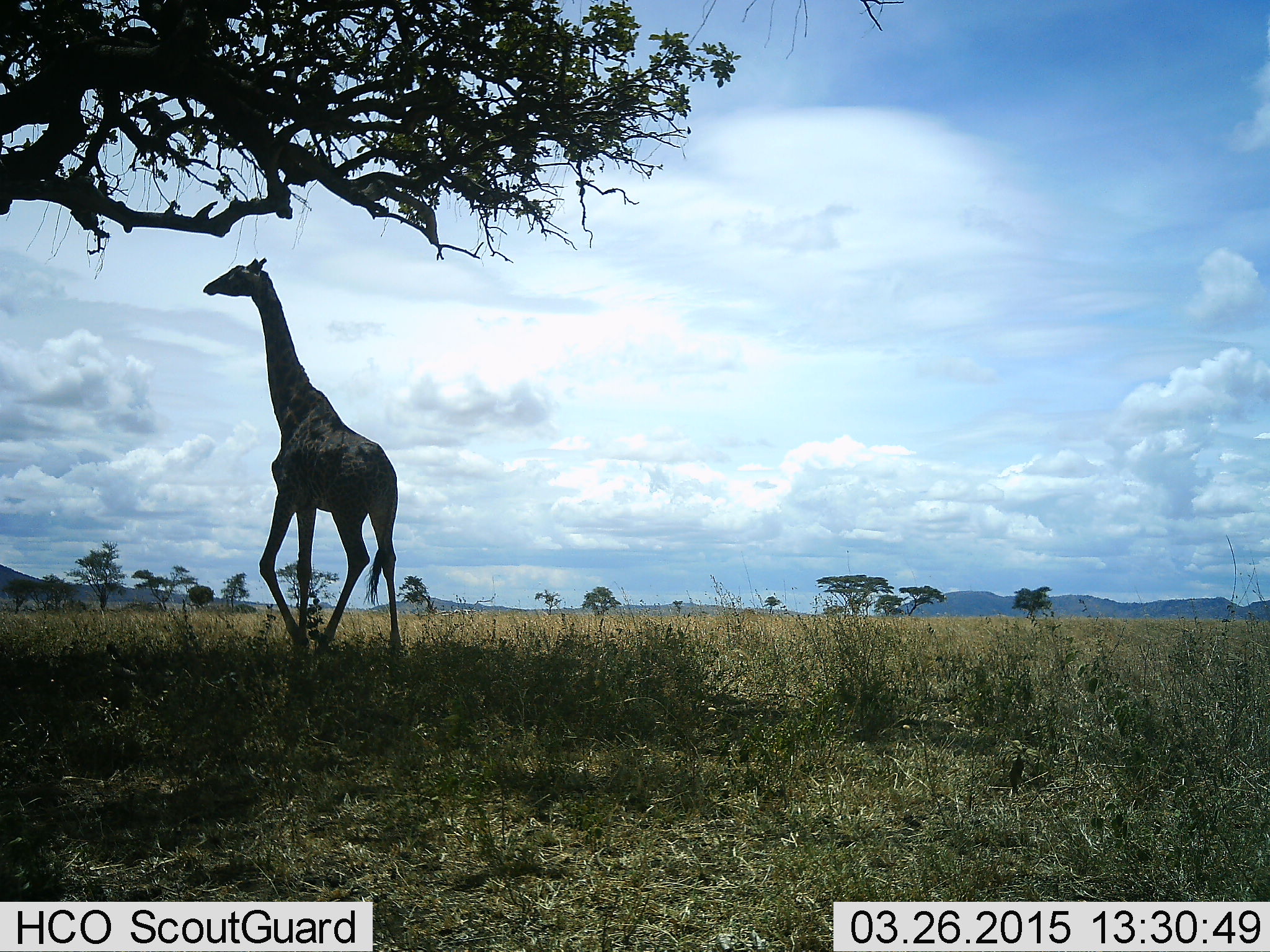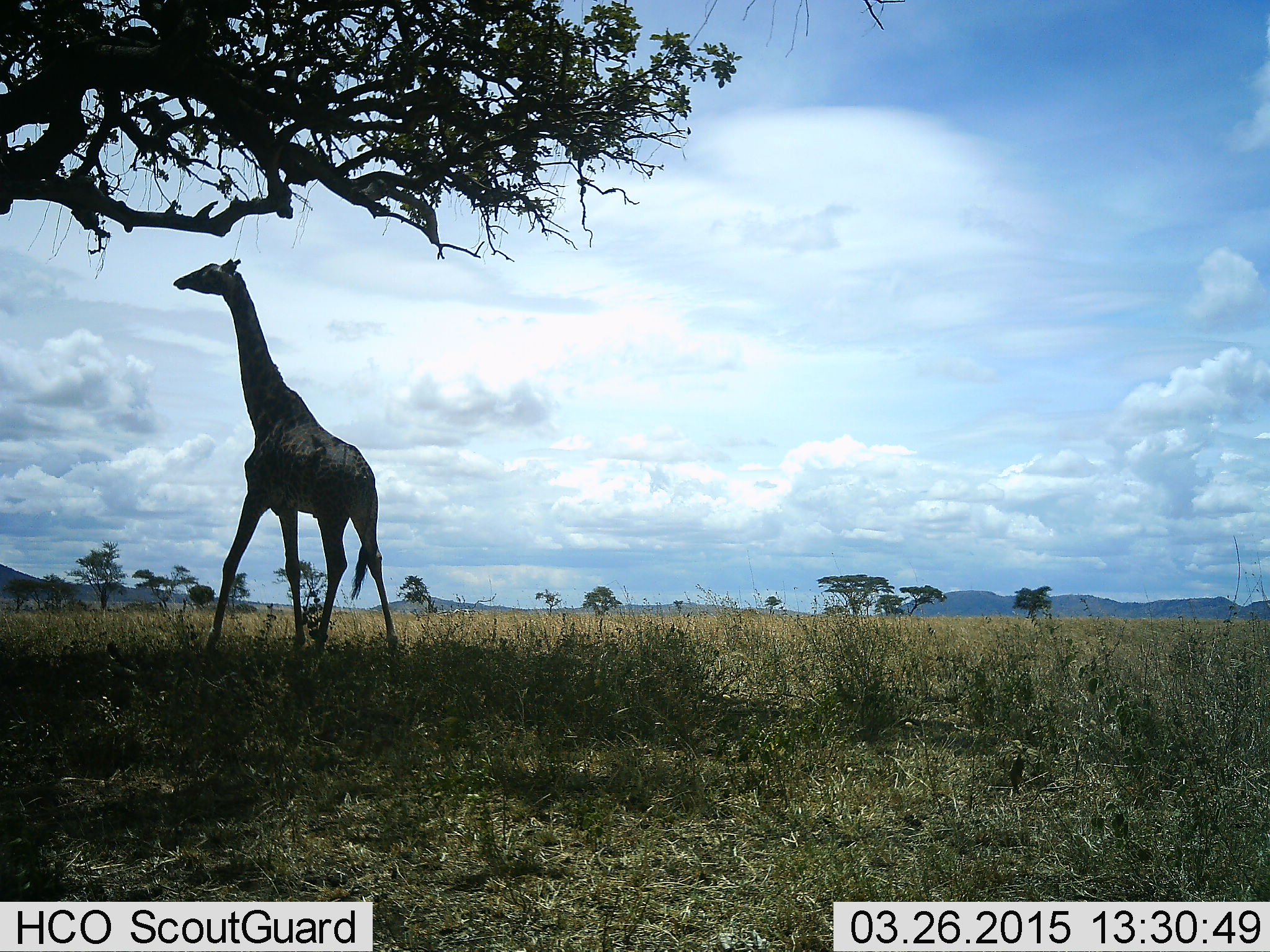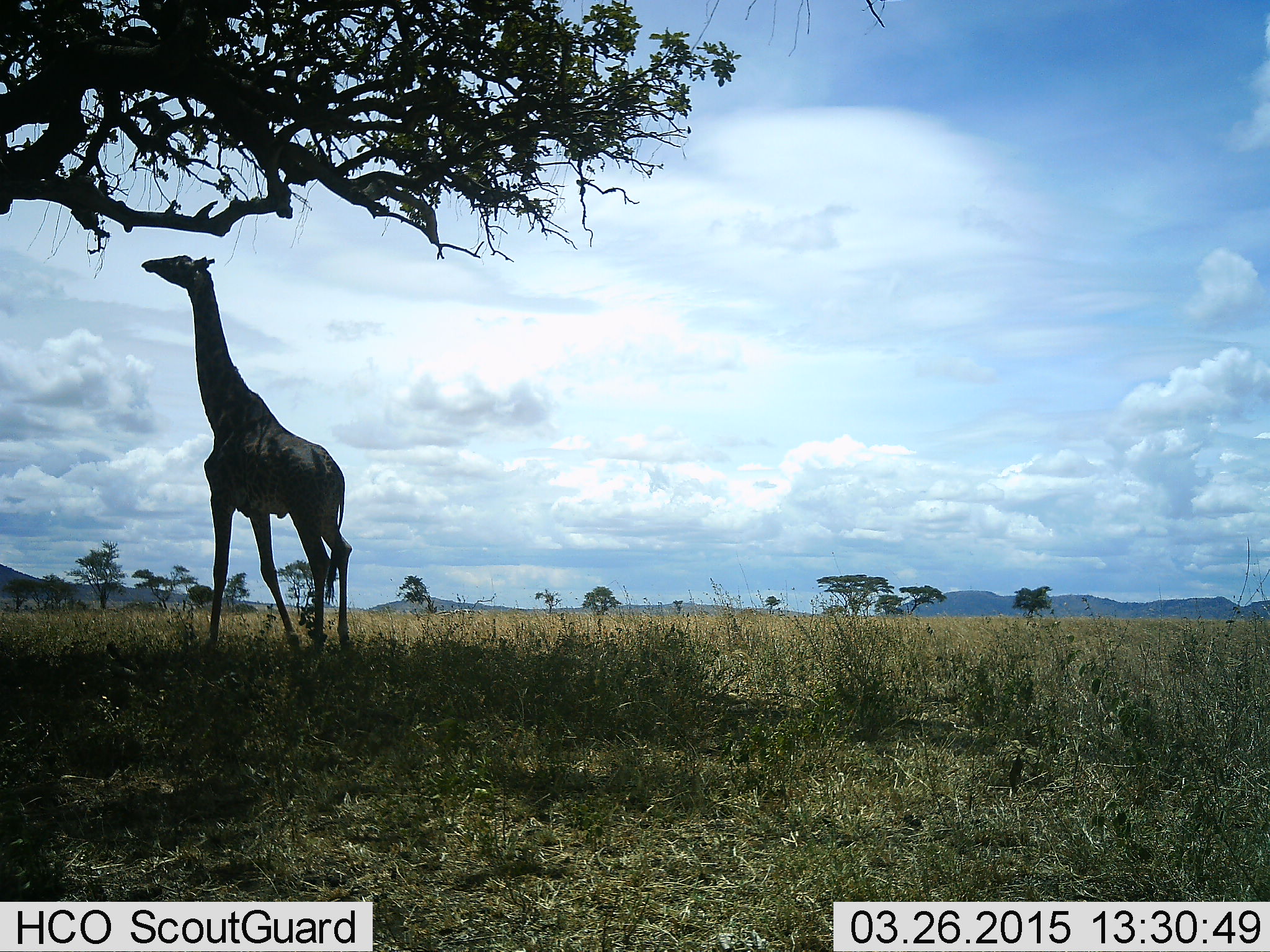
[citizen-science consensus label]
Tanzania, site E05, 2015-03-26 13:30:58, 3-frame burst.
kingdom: Animalia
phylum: Chordata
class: Mammalia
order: Artiodactyla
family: Giraffidae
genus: Giraffa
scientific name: Giraffa camelopardalis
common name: giraffe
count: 1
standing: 10%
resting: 0%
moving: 100%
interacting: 0%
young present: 0%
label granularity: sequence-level